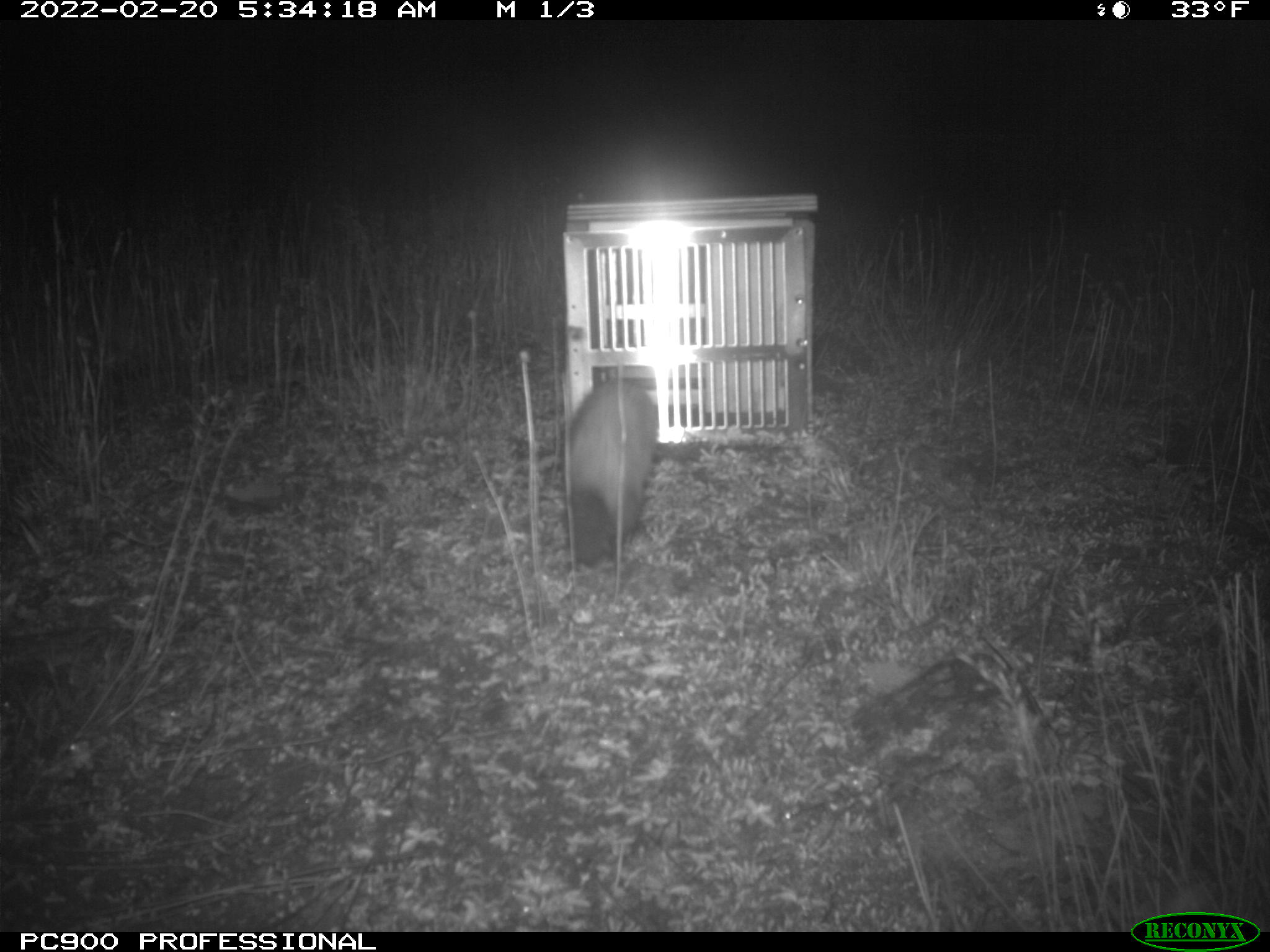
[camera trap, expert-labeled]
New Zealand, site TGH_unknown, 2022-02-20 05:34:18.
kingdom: Animalia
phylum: Chordata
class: Mammalia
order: Carnivora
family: Mustelidae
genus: Mustela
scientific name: Mustela furo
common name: ferret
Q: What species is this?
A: Ferret (Mustela furo).